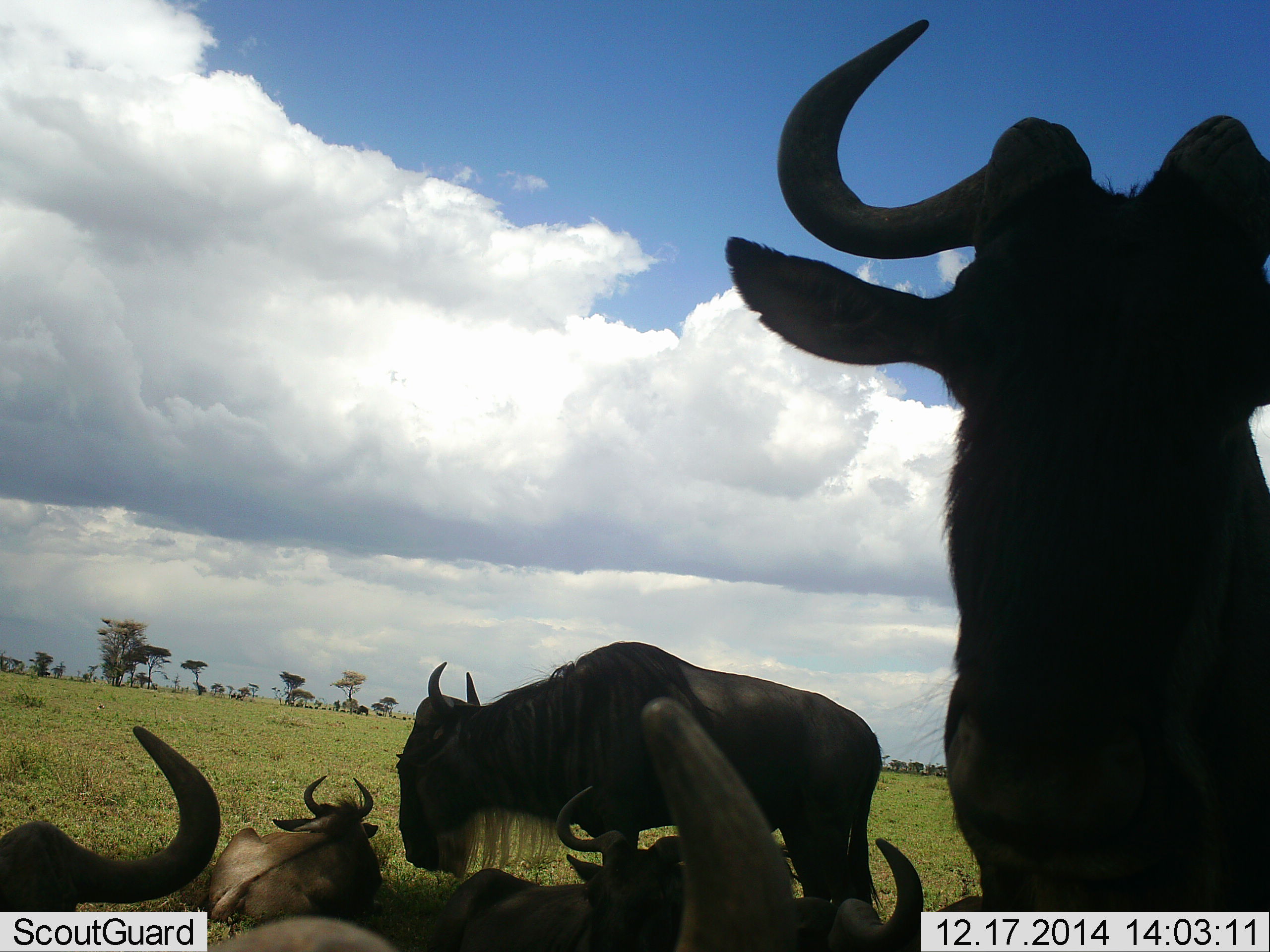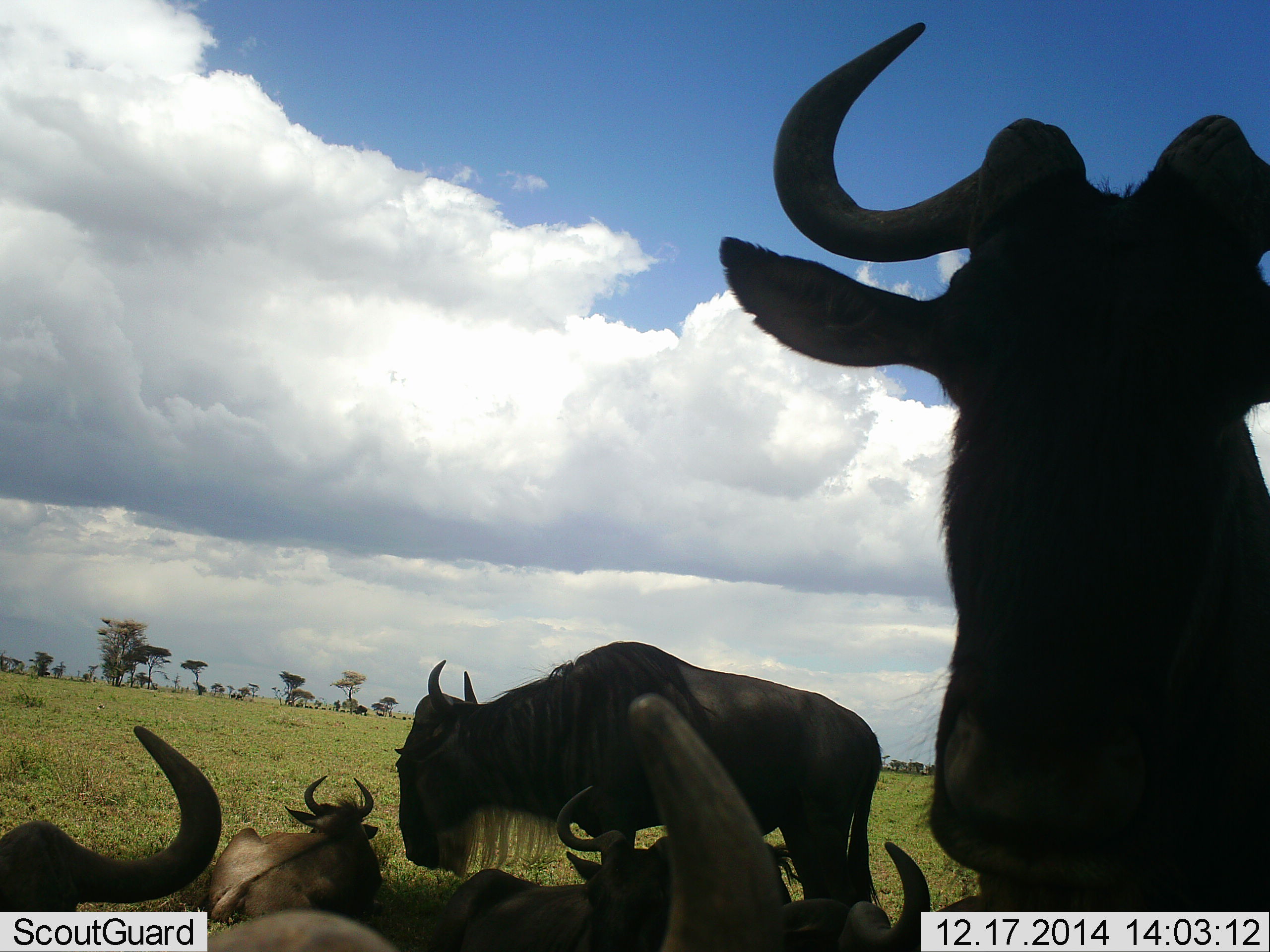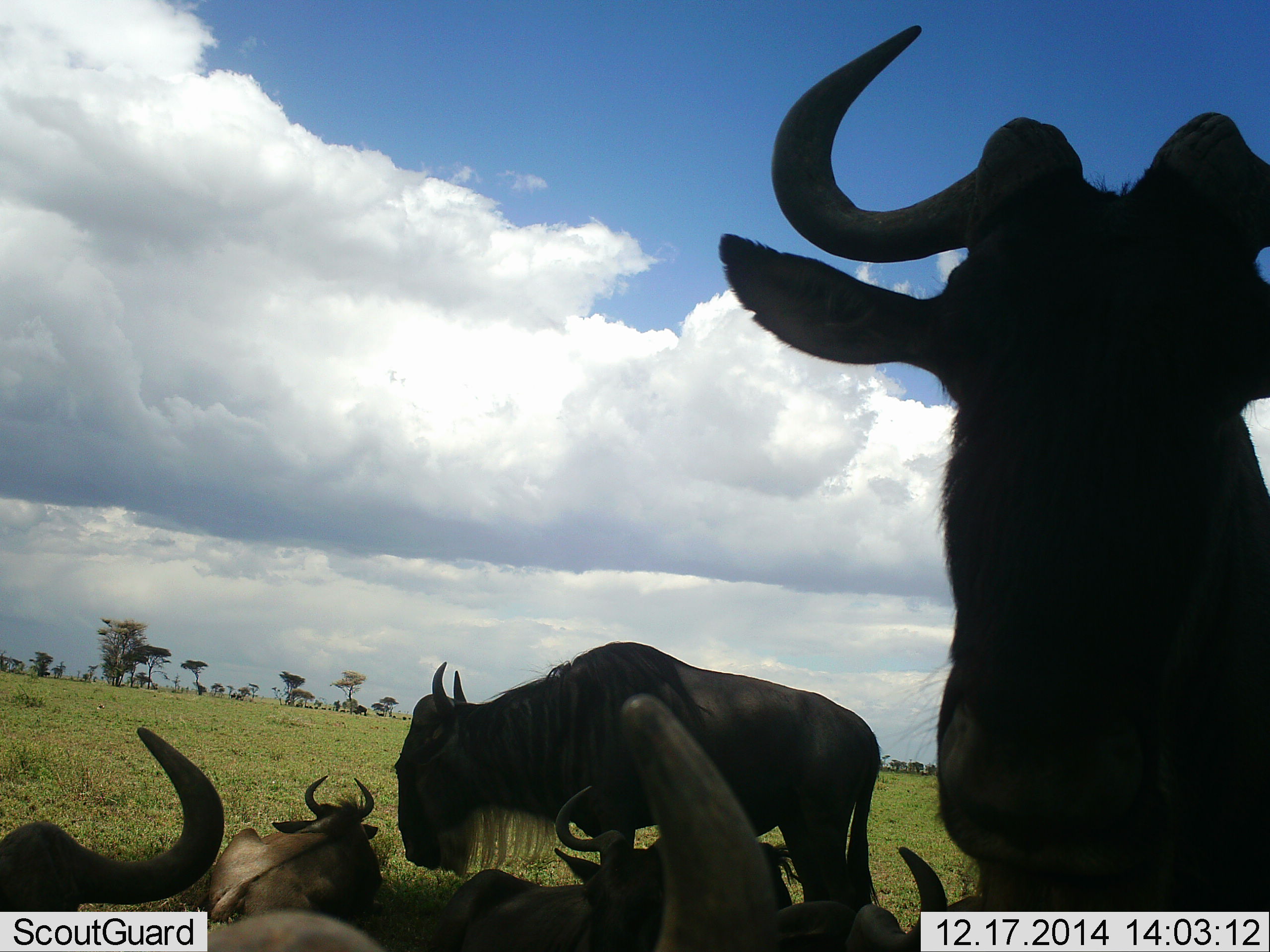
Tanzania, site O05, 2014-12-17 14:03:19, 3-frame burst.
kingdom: Animalia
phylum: Chordata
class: Mammalia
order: Artiodactyla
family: Bovidae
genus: Connochaetes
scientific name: Connochaetes taurinus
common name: blue wildebeest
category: wildebeest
Wildebeest (blue wildebeest) (Connochaetes taurinus), count 6. Behavior (volunteer vote fractions): standing 89%, resting 89%, moving 11%, interacting 0%. Young present (vote fraction): 0%. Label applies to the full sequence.